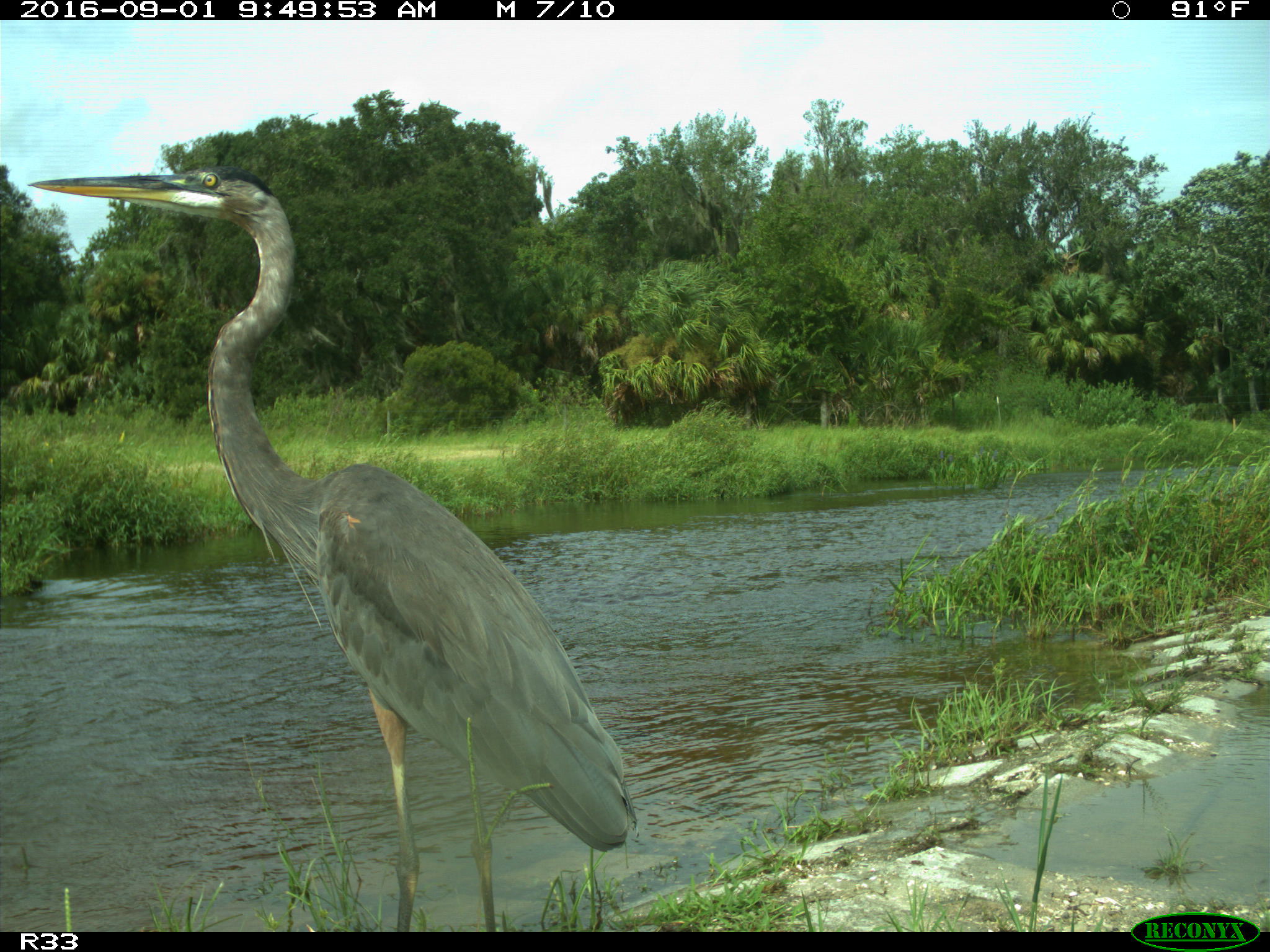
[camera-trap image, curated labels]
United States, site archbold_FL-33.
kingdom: Animalia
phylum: Chordata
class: Aves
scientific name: Aves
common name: birds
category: unidentified bird